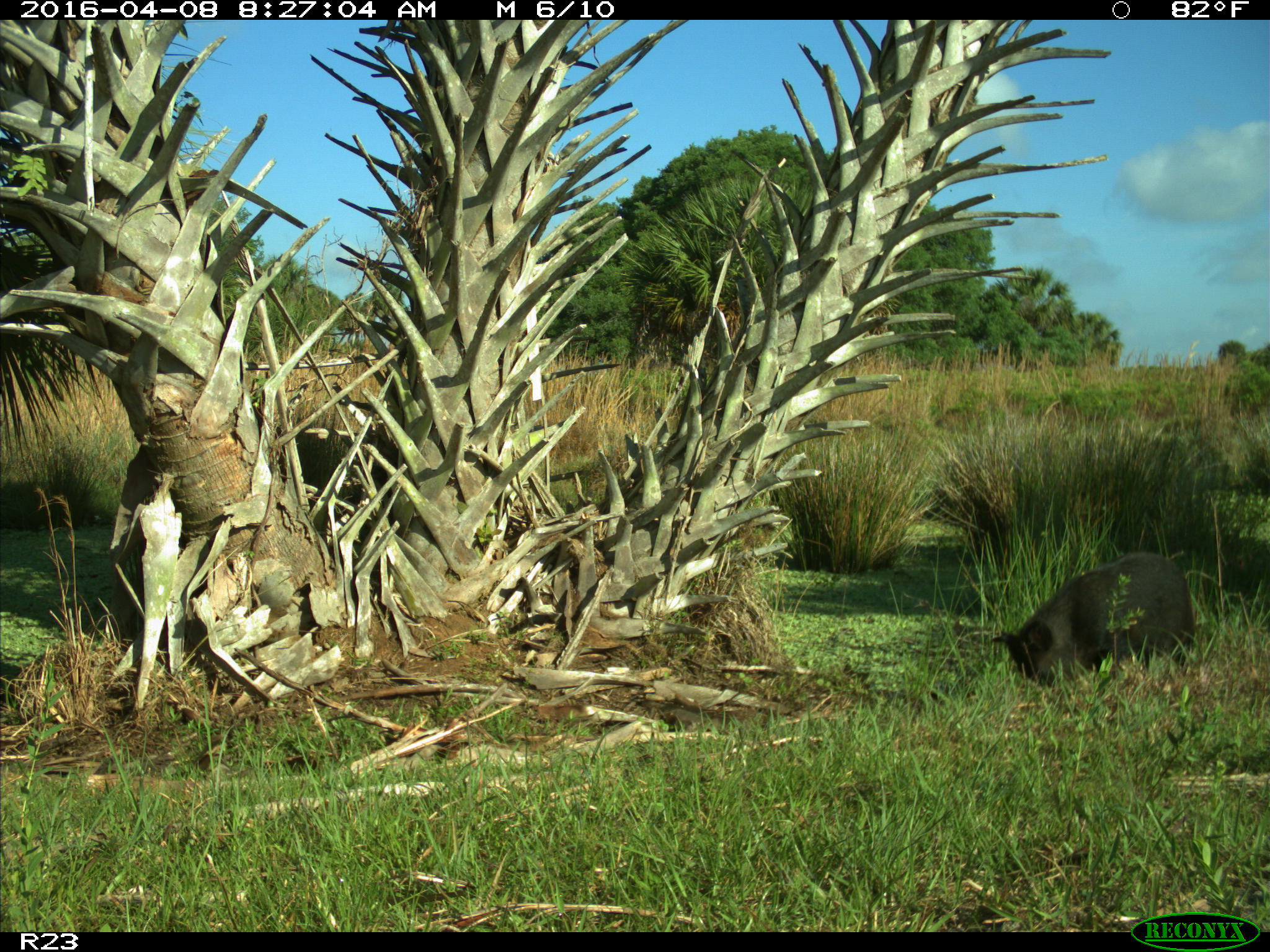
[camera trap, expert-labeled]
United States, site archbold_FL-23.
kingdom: Animalia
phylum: Chordata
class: Mammalia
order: Artiodactyla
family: Suidae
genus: Sus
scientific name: Sus scrofa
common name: wild boar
Sus scrofa (wild boar).